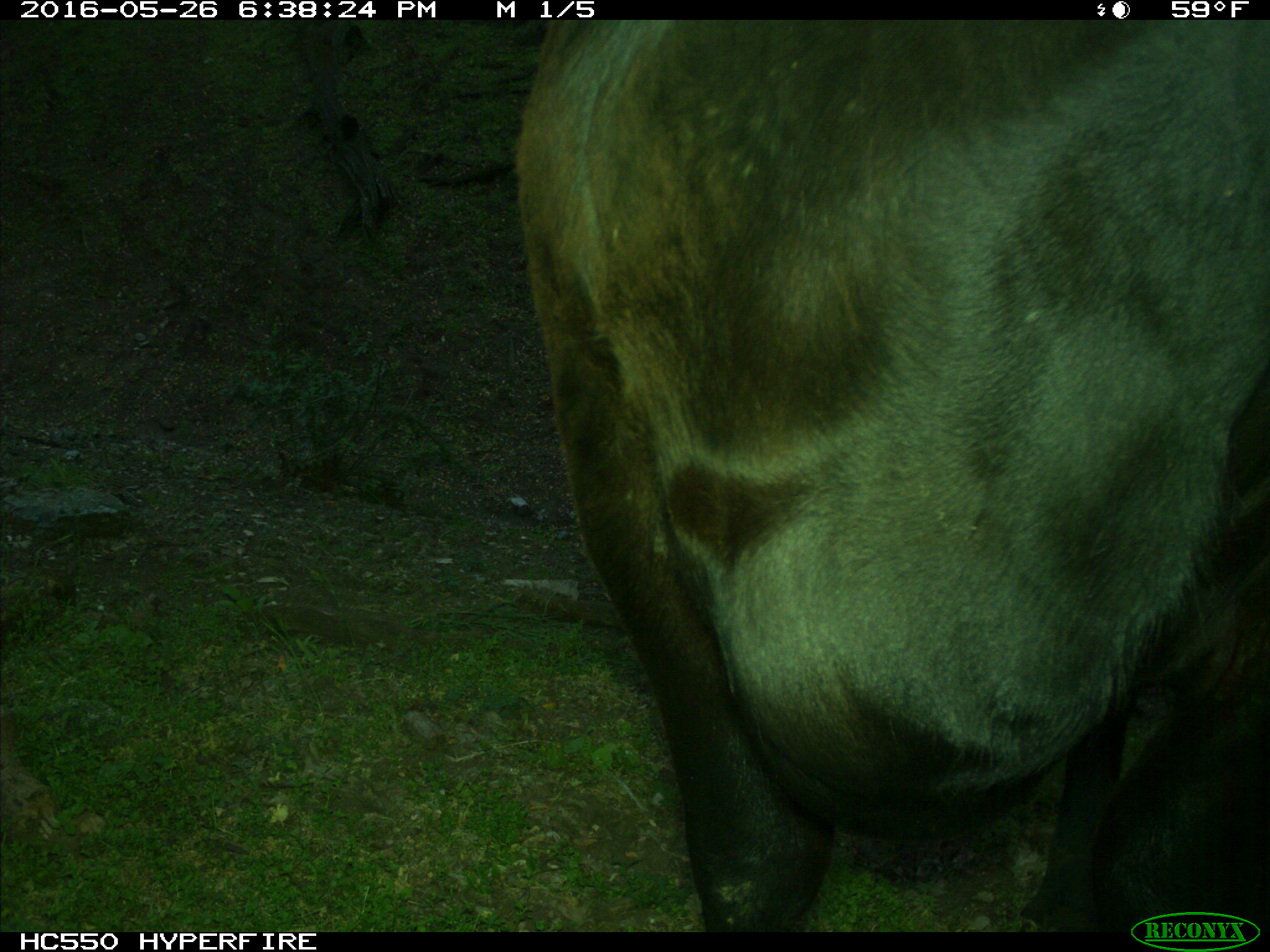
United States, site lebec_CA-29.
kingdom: Animalia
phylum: Chordata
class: Mammalia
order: Artiodactyla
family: Bovidae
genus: Bos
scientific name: Bos taurus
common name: domestic cow